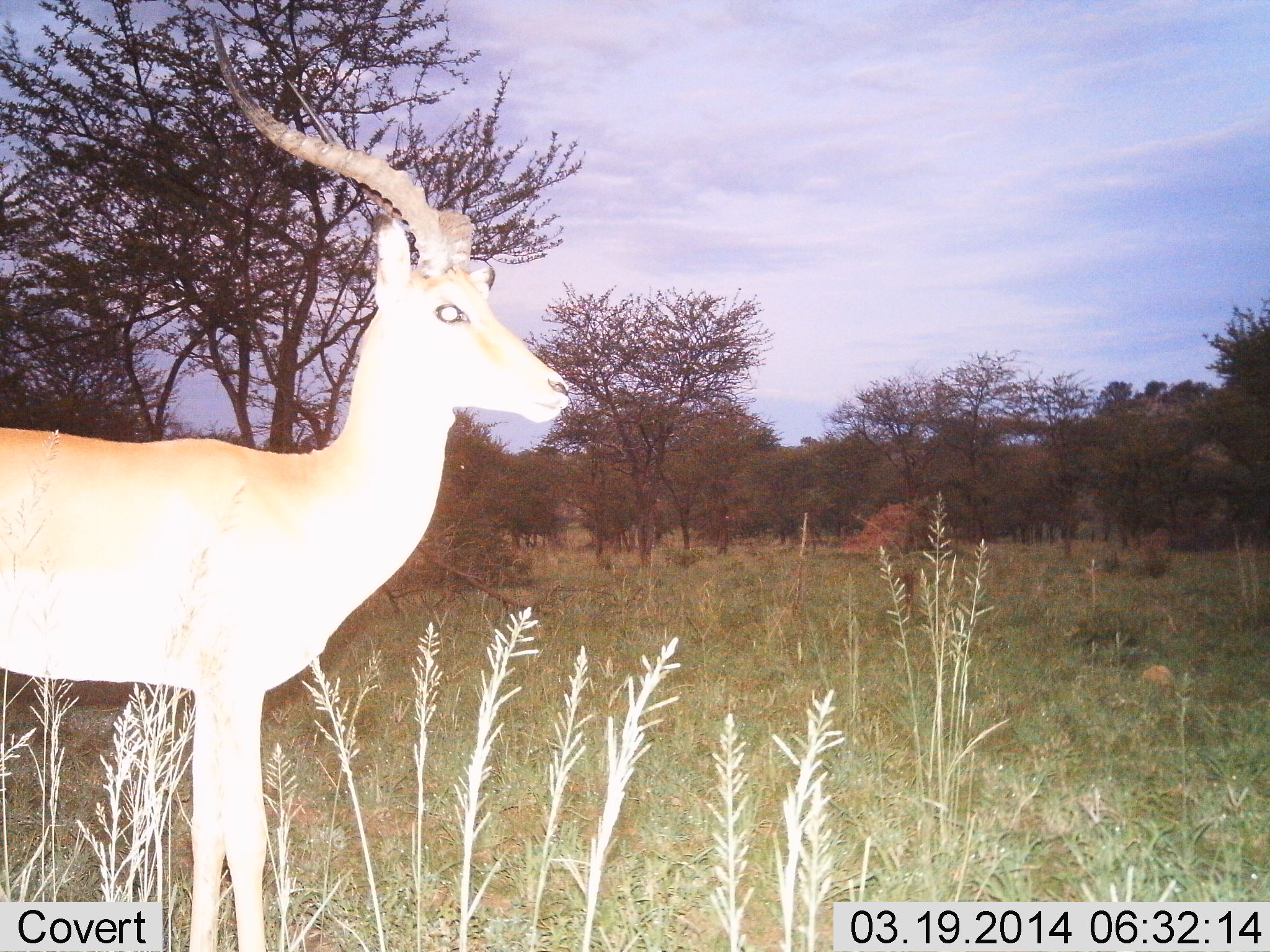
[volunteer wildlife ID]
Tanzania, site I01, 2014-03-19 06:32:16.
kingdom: Animalia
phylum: Chordata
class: Mammalia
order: Artiodactyla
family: Bovidae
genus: Aepyceros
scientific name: Aepyceros melampus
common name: impala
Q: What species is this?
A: Impala (Aepyceros melampus).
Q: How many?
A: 1.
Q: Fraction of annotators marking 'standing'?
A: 100%.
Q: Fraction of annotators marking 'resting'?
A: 0%.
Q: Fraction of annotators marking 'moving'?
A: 0%.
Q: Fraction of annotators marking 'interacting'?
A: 0%.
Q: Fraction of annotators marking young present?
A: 0%.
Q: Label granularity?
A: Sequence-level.